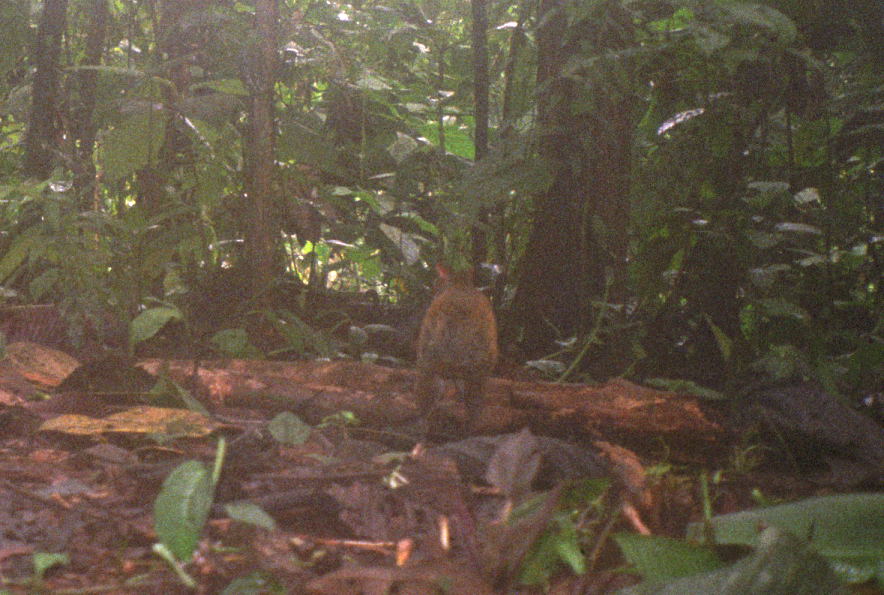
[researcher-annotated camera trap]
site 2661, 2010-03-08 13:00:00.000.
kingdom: Animalia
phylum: Chordata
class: Mammalia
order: Rodentia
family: Dasyproctidae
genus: Dasyprocta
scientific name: Dasyprocta punctata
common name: central american agouti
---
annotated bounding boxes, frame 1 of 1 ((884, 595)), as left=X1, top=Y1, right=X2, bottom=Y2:
dasyprocta punctata: left=406, top=260, right=499, bottom=459